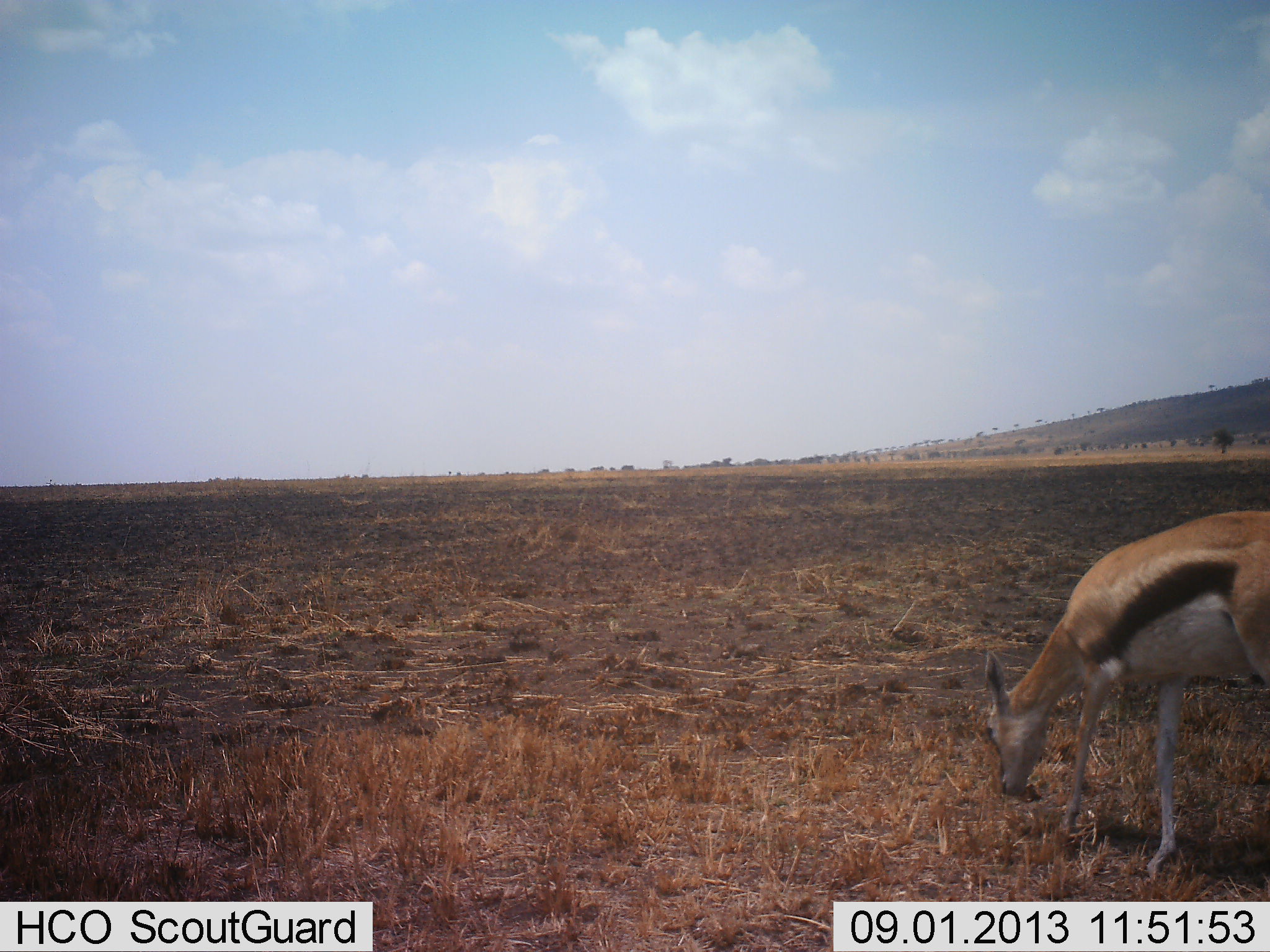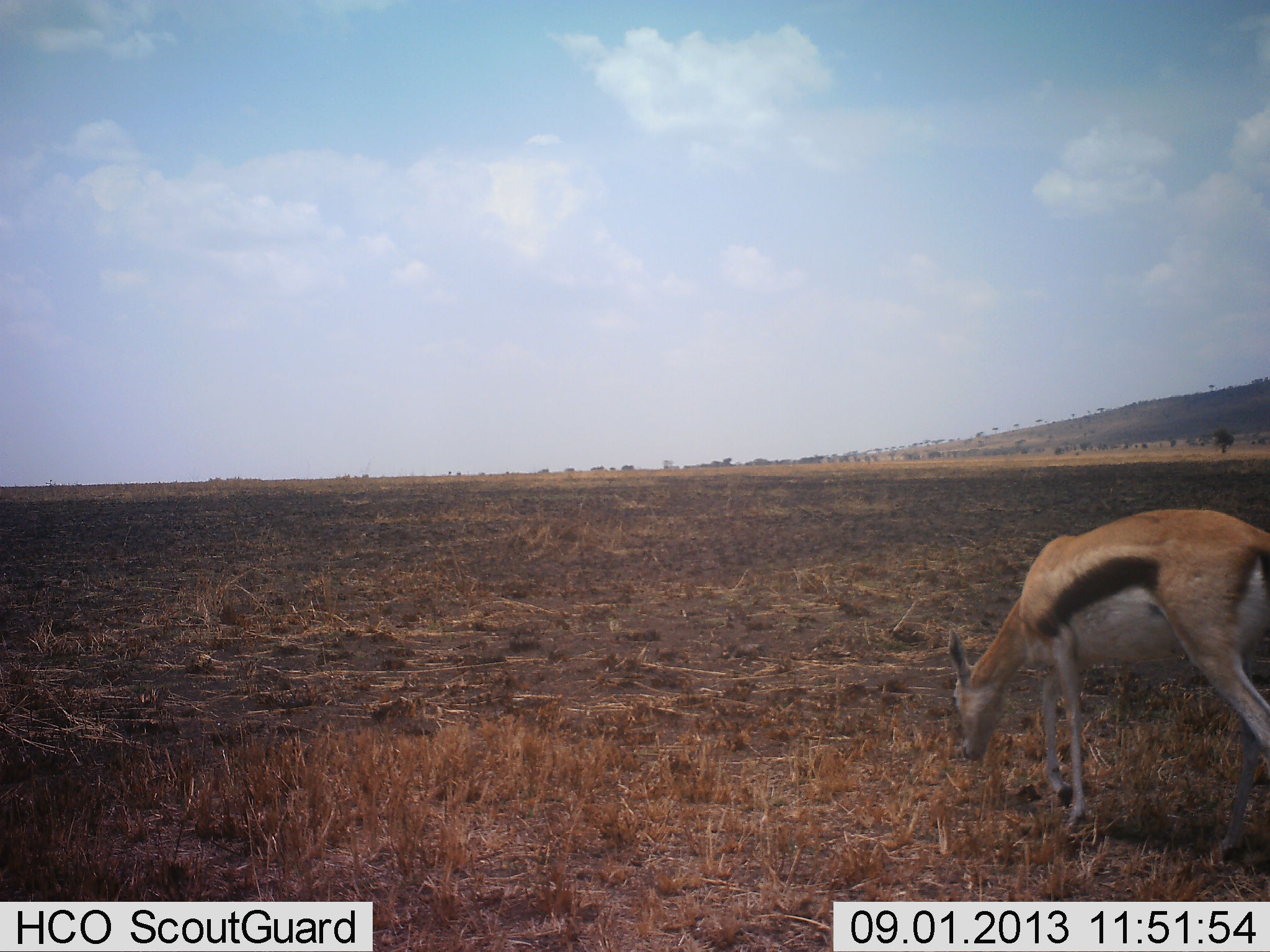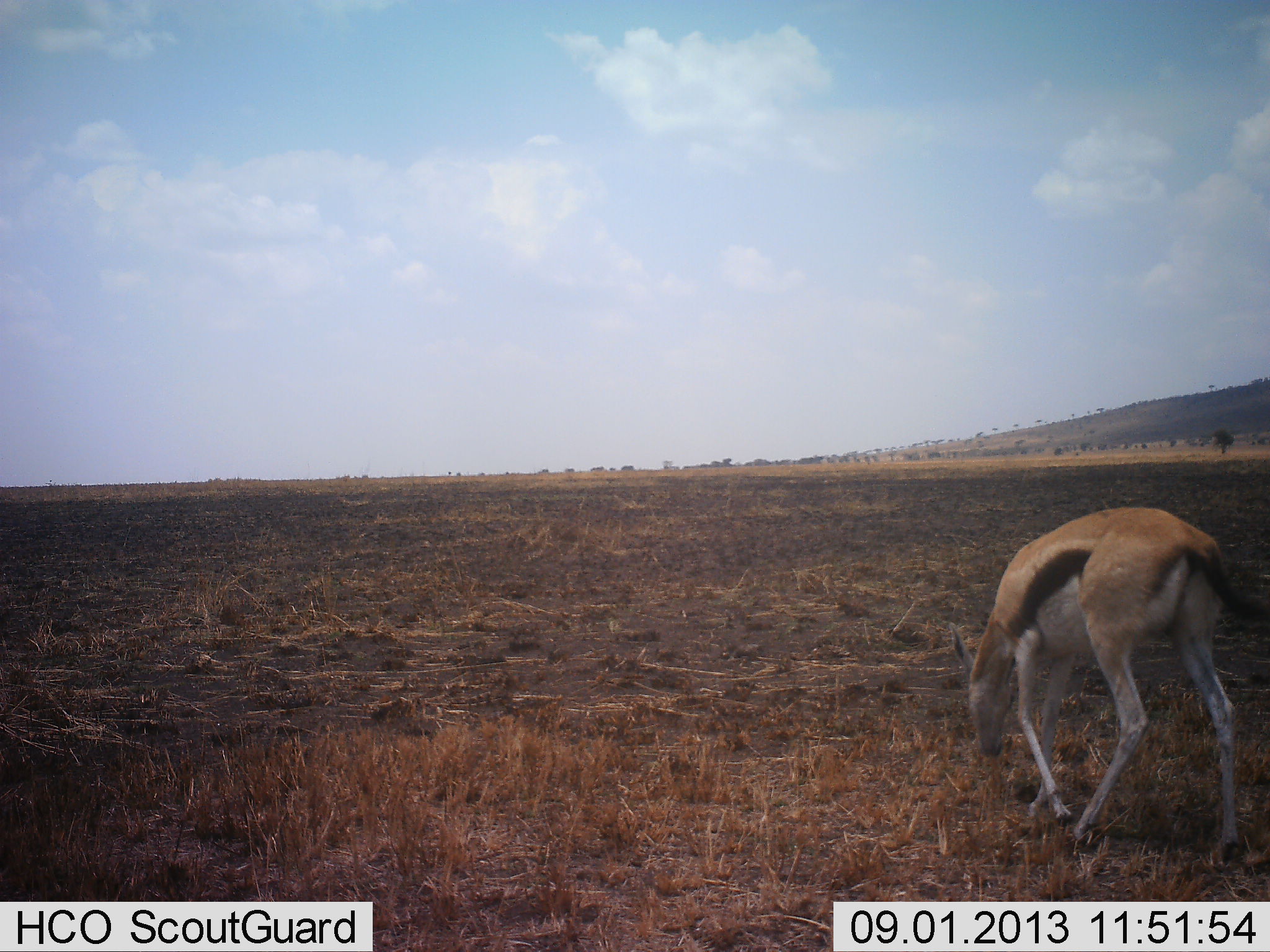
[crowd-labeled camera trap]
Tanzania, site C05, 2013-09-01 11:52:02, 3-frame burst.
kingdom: Animalia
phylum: Chordata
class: Mammalia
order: Artiodactyla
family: Bovidae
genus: Eudorcas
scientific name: Eudorcas thomsonii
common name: thomson's gazelle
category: gazellethomsons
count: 1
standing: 20%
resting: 0%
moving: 30%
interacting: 0%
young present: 0%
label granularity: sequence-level